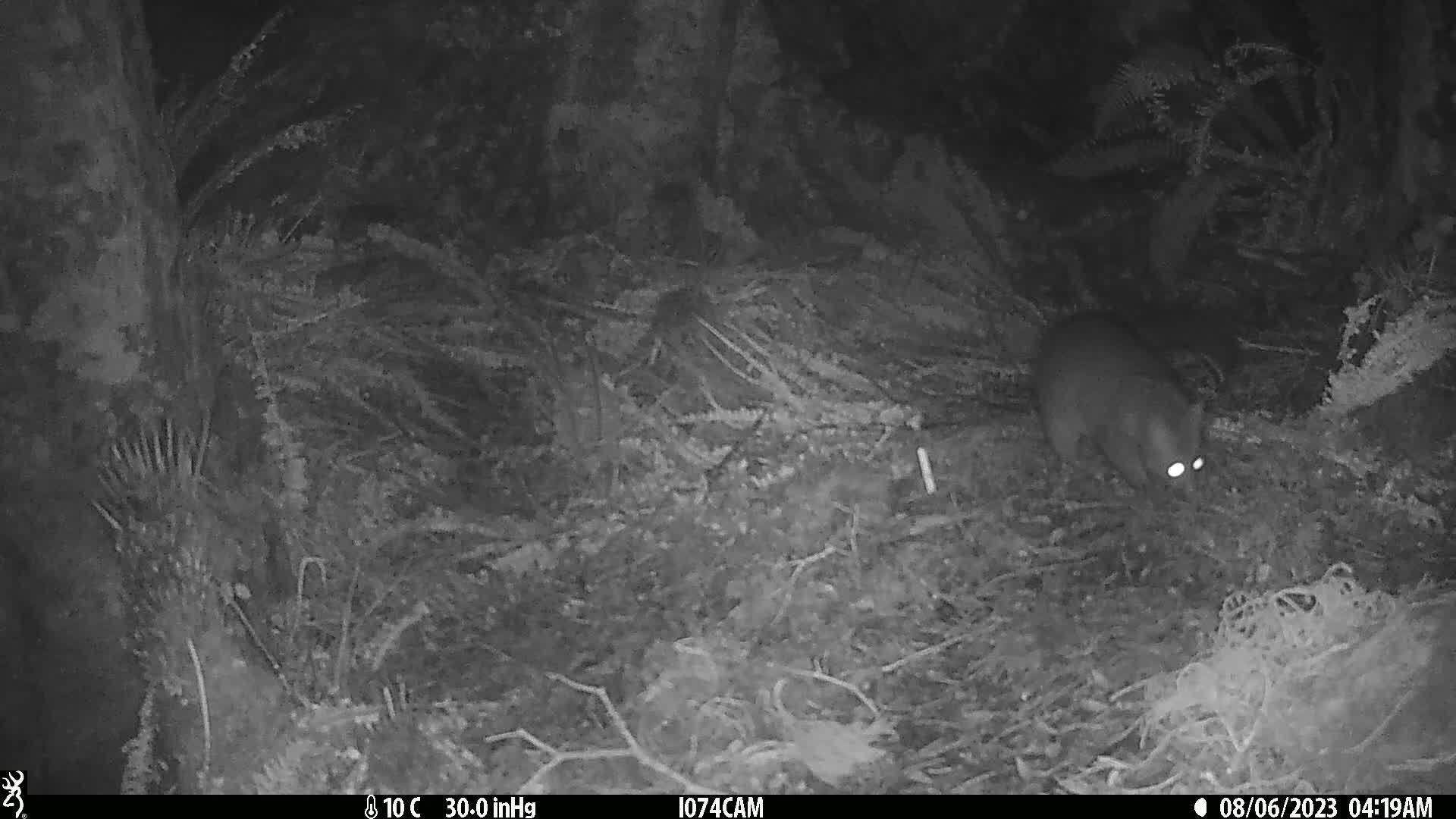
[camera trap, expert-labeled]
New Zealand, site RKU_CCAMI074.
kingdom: Animalia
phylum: Chordata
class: Mammalia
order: Diprotodontia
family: Phalangeridae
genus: Trichosurus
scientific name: Trichosurus vulpecula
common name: common brushtail possum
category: possum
Possum (common brushtail possum) (Trichosurus vulpecula).